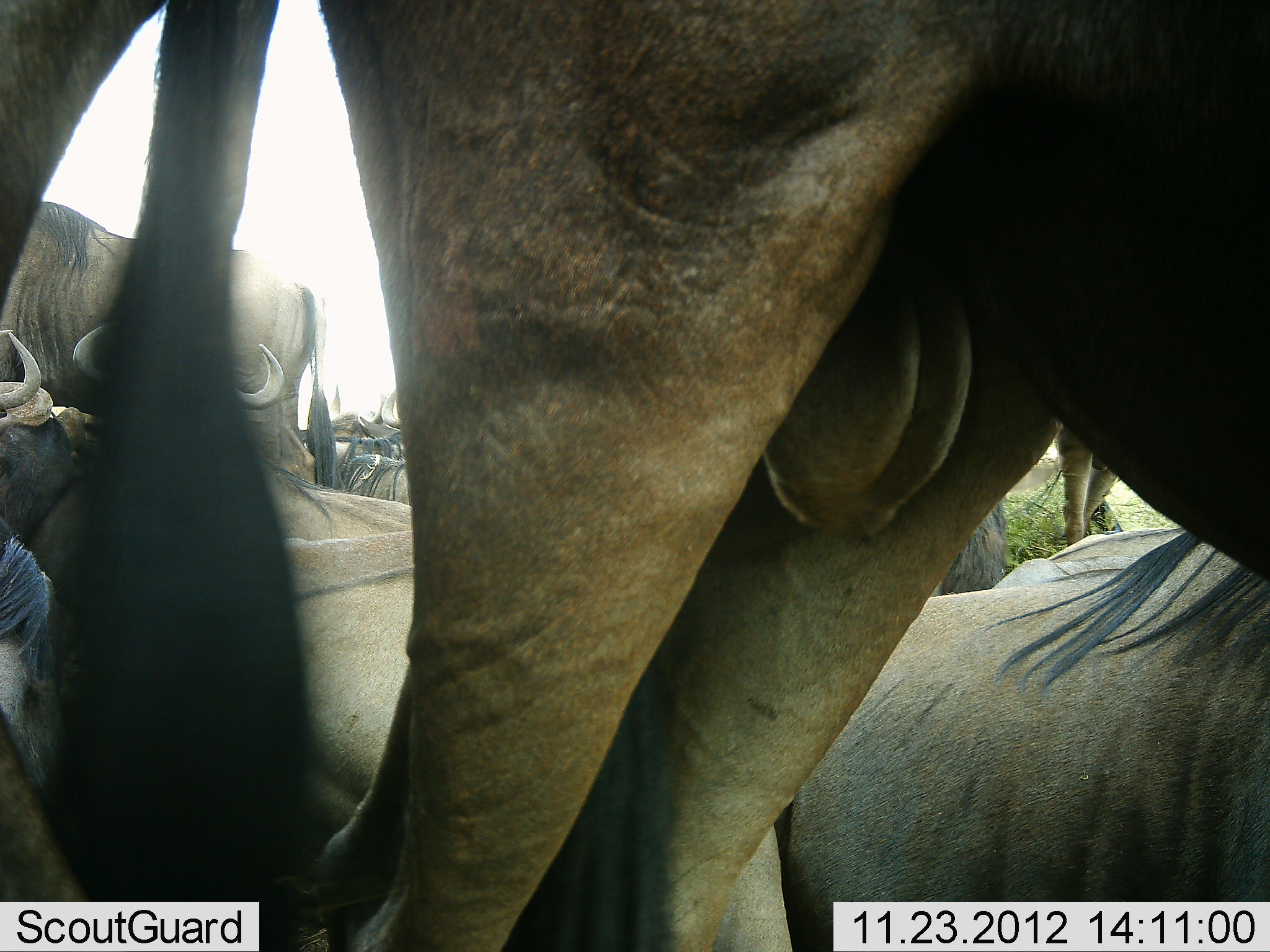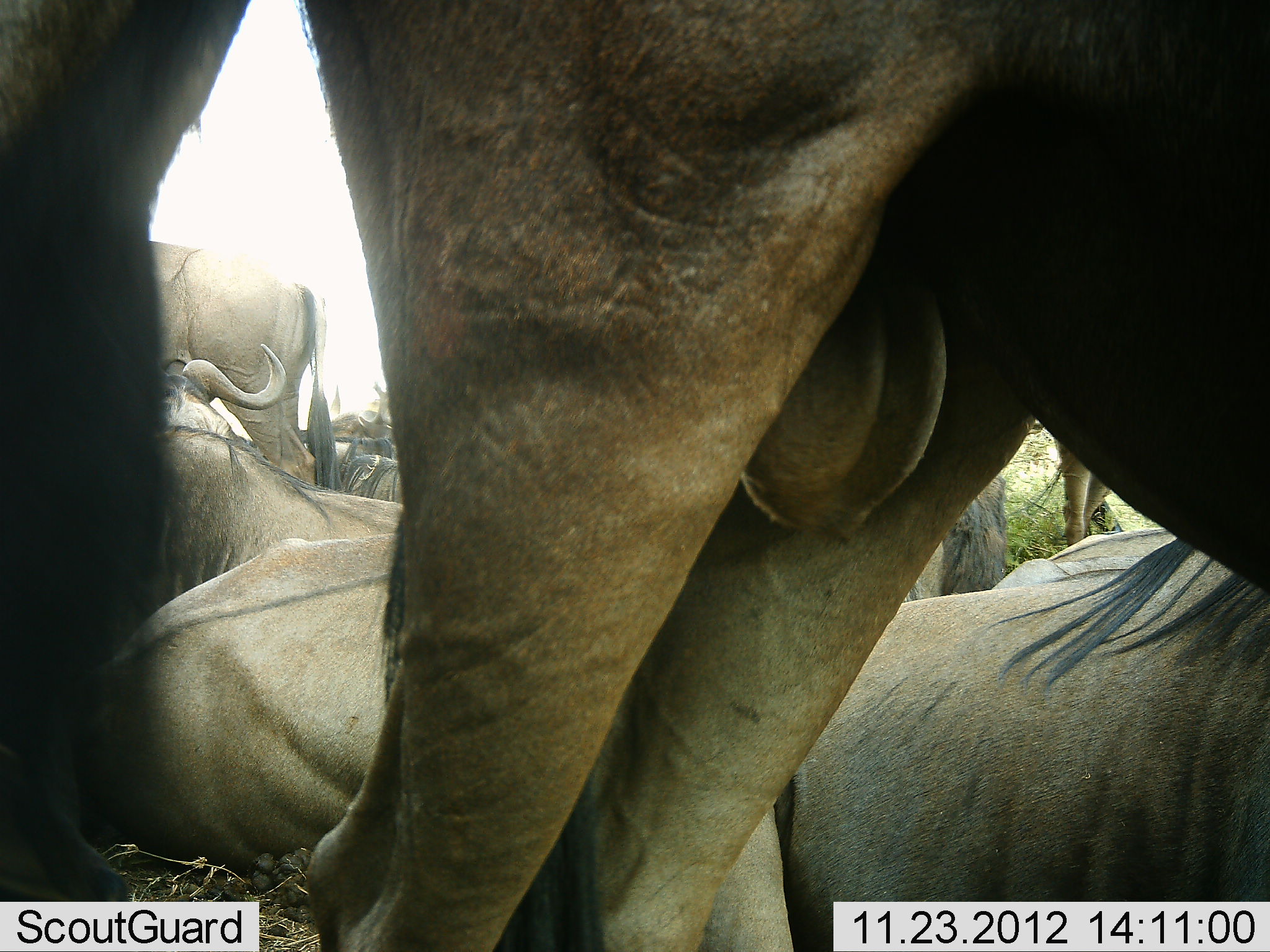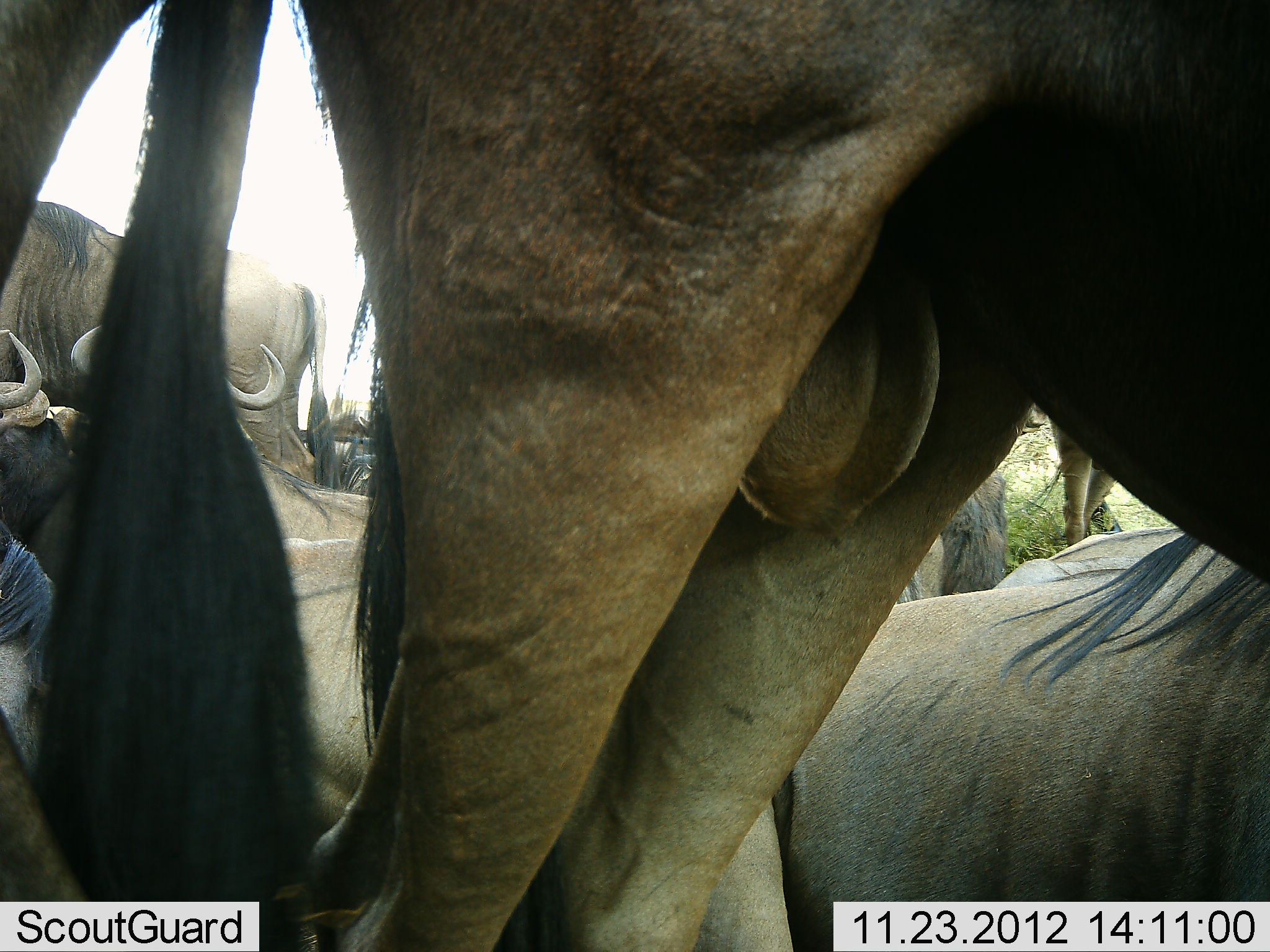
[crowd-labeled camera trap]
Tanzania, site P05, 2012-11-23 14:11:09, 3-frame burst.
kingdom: Animalia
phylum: Chordata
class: Mammalia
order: Artiodactyla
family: Bovidae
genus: Connochaetes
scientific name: Connochaetes taurinus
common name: blue wildebeest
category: wildebeest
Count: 8.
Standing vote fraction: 70%.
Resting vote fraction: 100%.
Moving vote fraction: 0%.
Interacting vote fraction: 0%.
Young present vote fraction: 0%.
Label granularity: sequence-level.